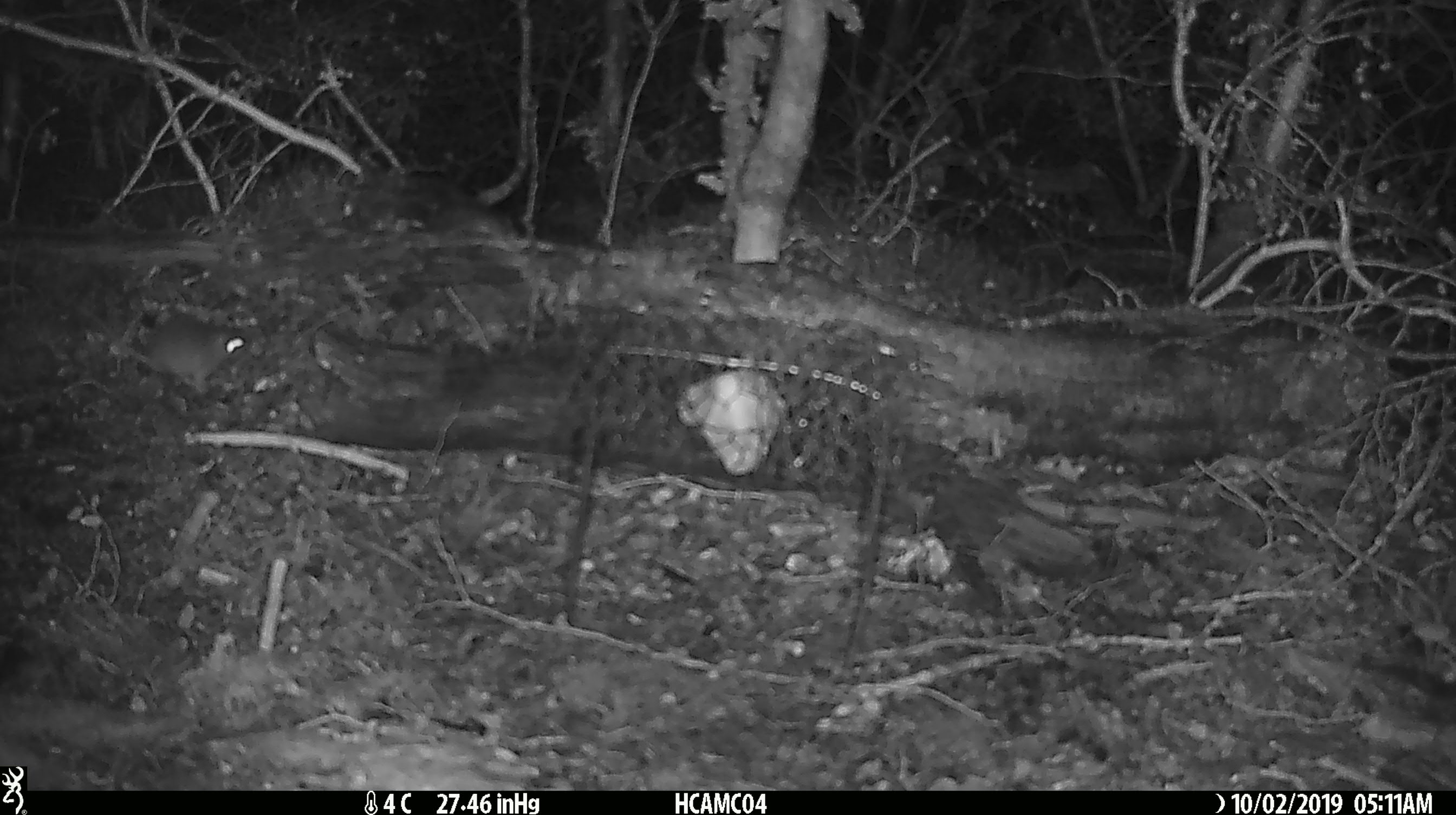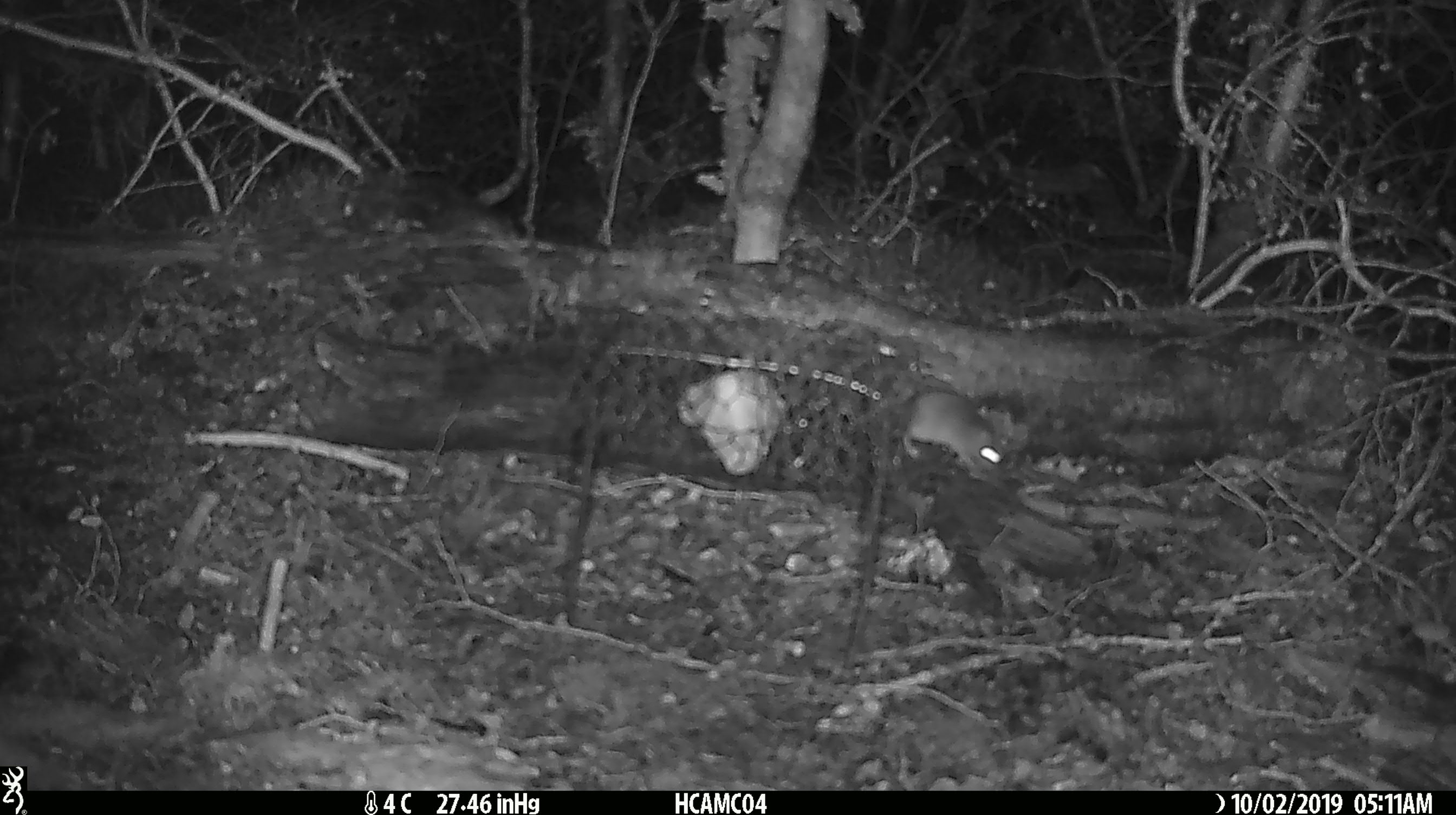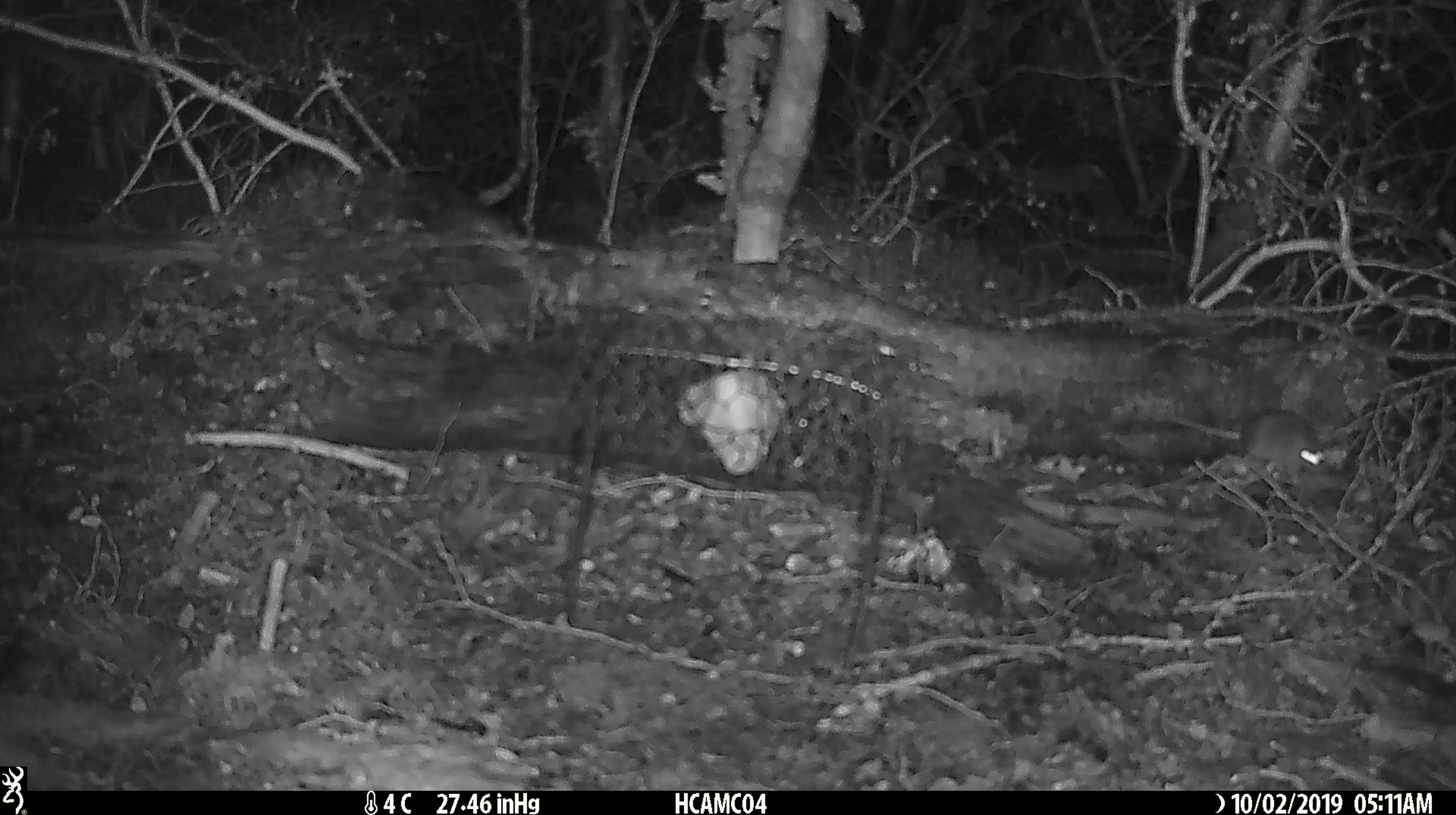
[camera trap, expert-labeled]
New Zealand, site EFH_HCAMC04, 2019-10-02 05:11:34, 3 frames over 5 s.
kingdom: Animalia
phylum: Chordata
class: Mammalia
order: Rodentia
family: Muridae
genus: Mus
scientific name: Mus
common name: mouse